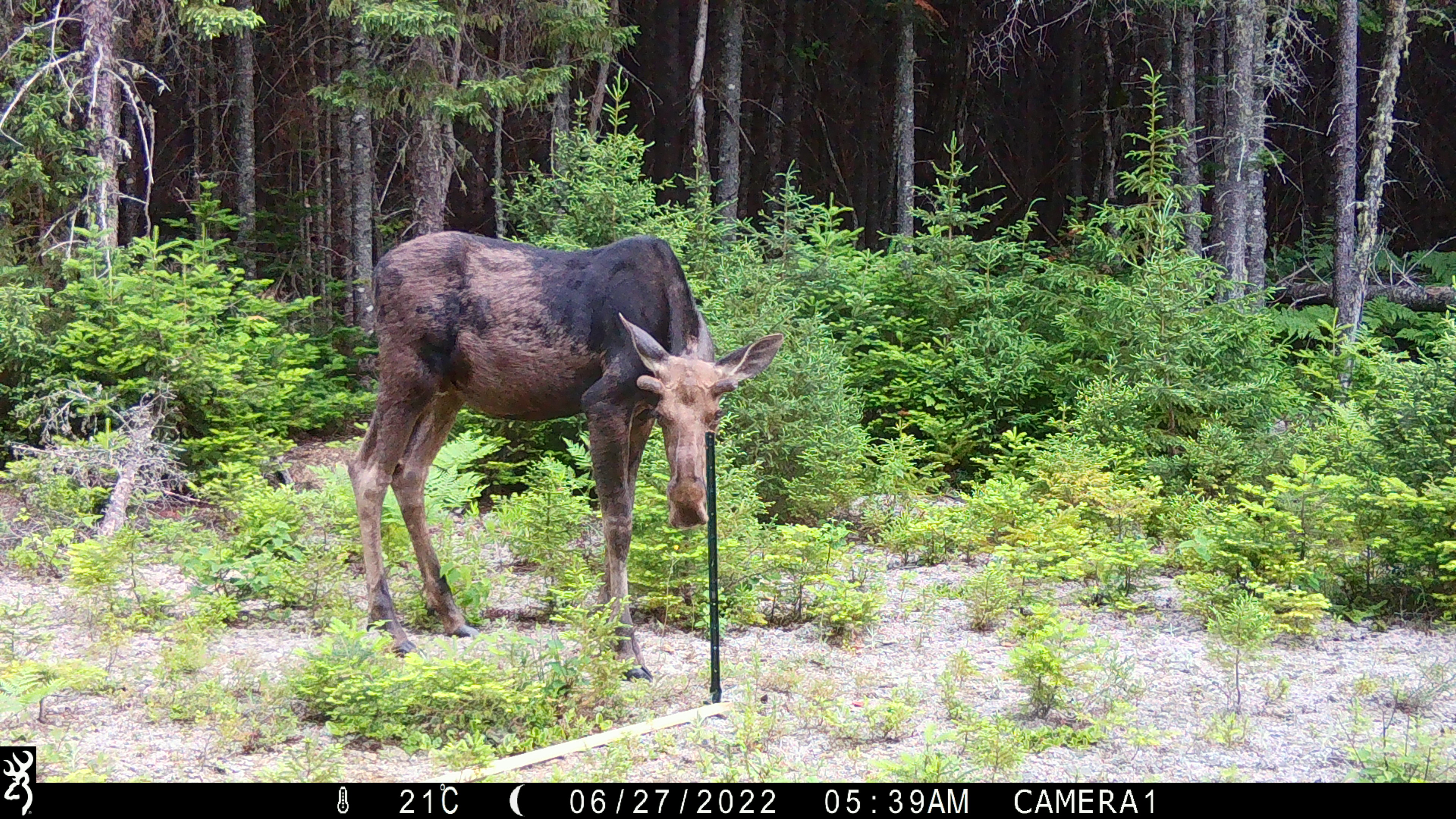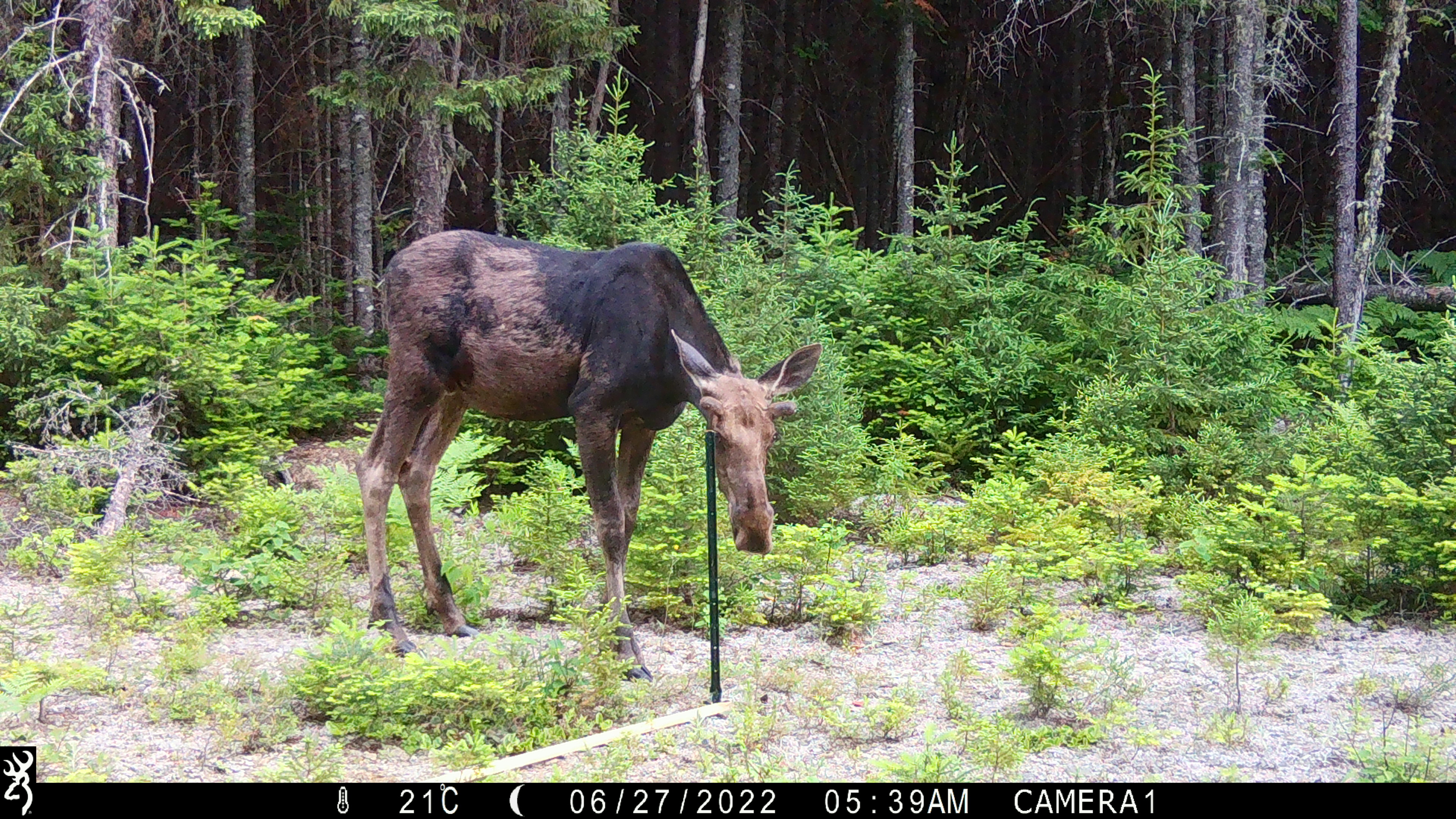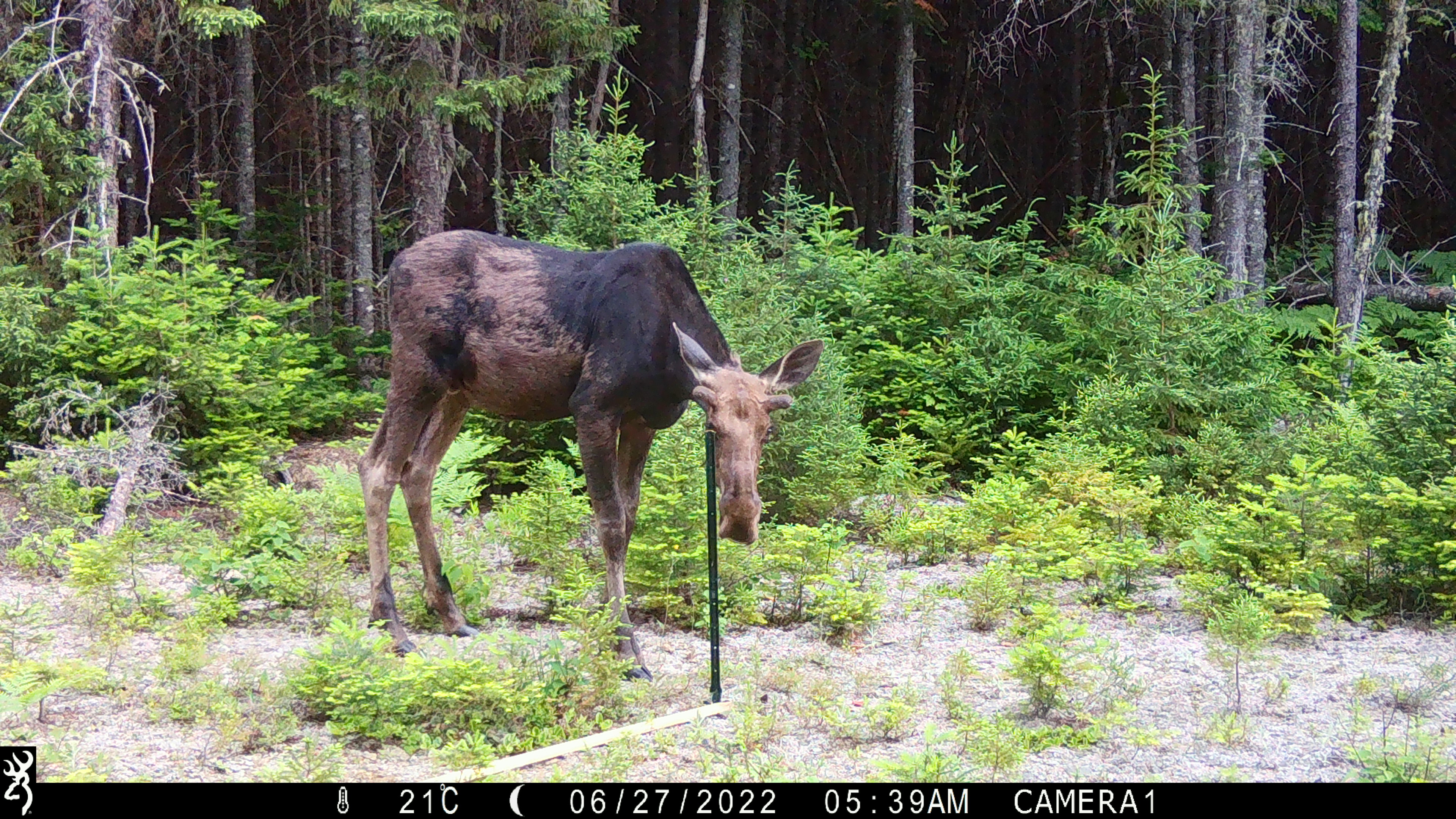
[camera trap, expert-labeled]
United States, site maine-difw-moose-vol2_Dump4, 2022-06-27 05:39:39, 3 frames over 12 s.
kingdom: Animalia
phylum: Chordata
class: Mammalia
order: Artiodactyla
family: Cervidae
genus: Alces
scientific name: Alces alces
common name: moose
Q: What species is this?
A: Moose (Alces alces).